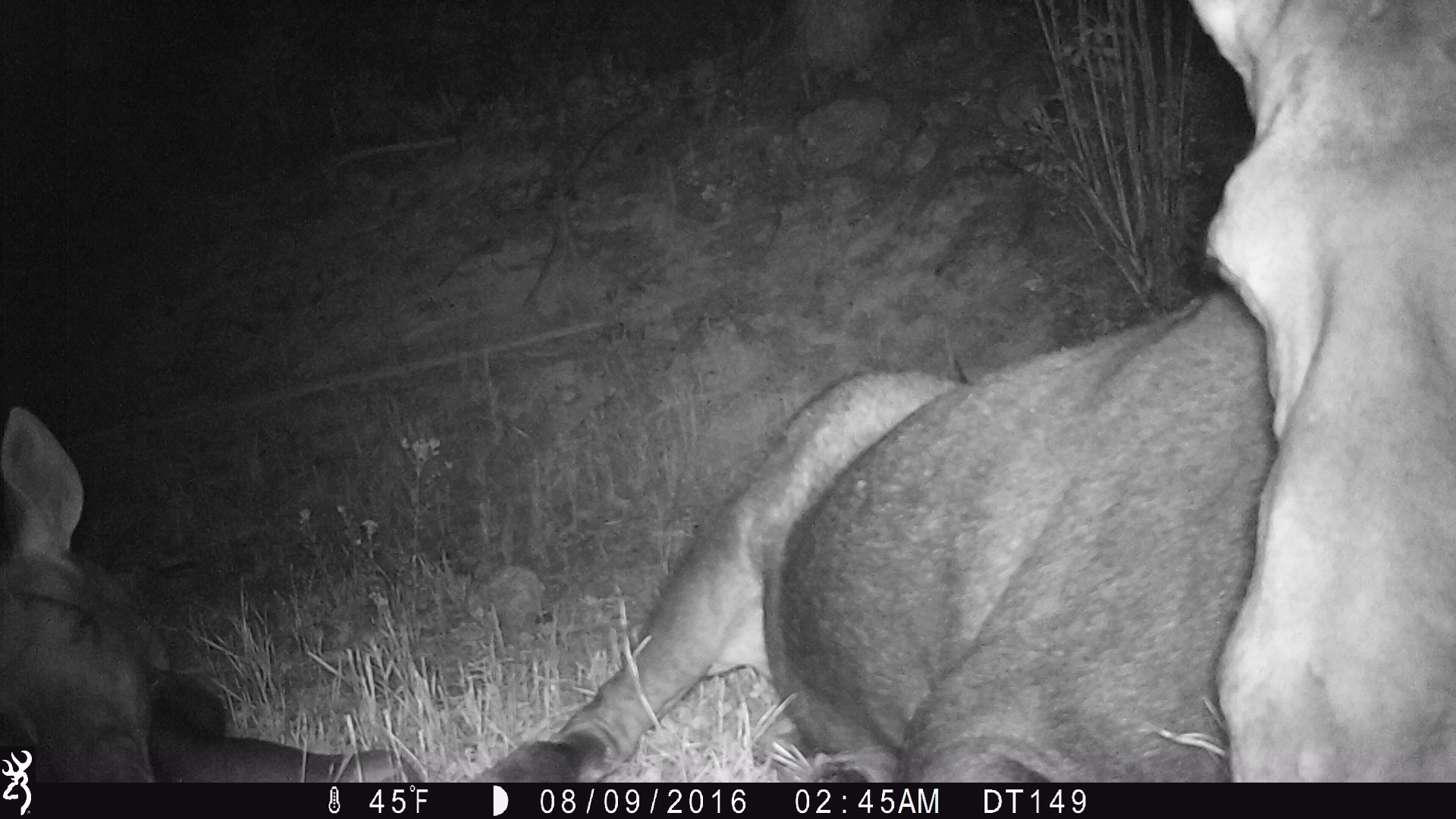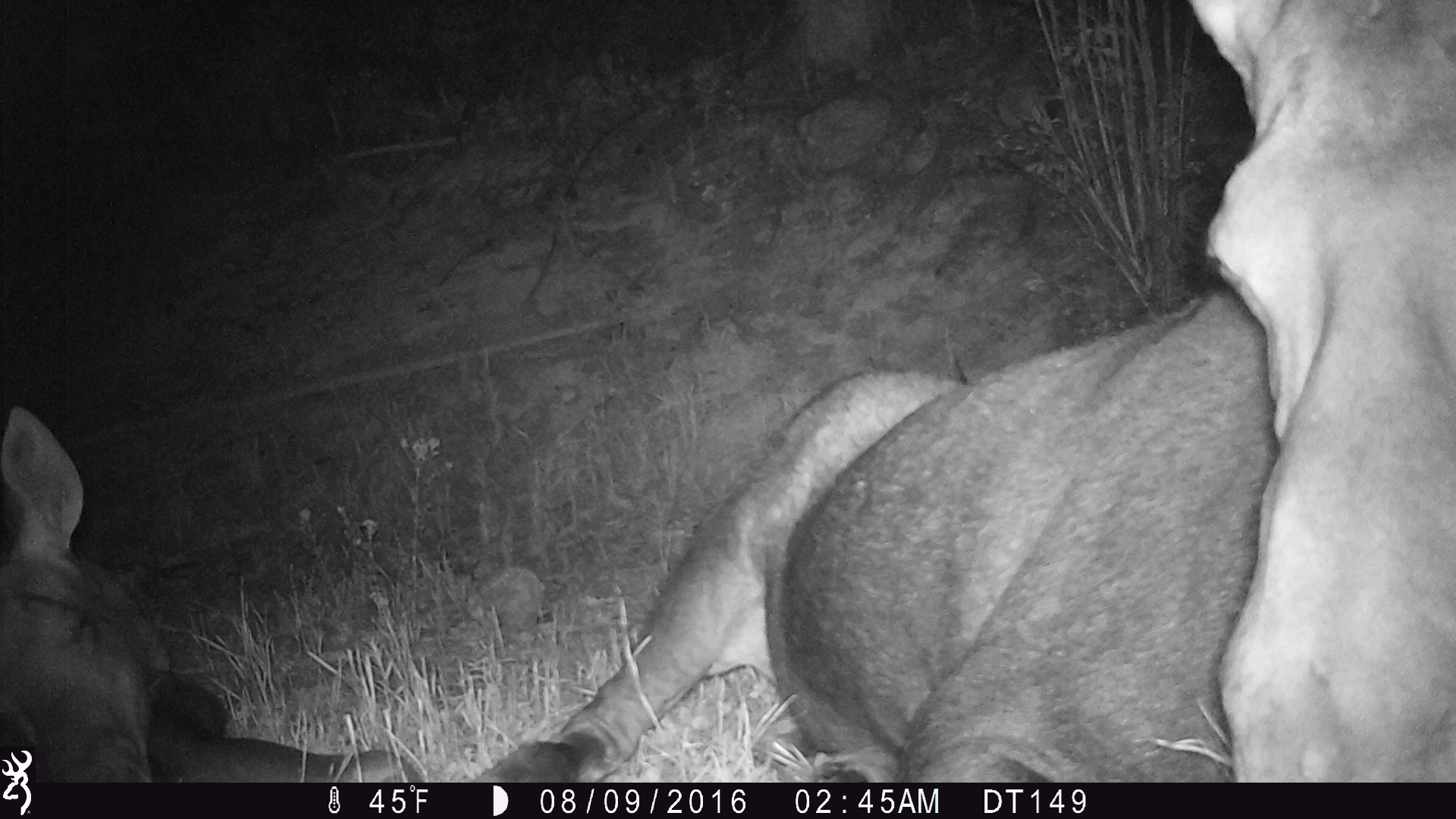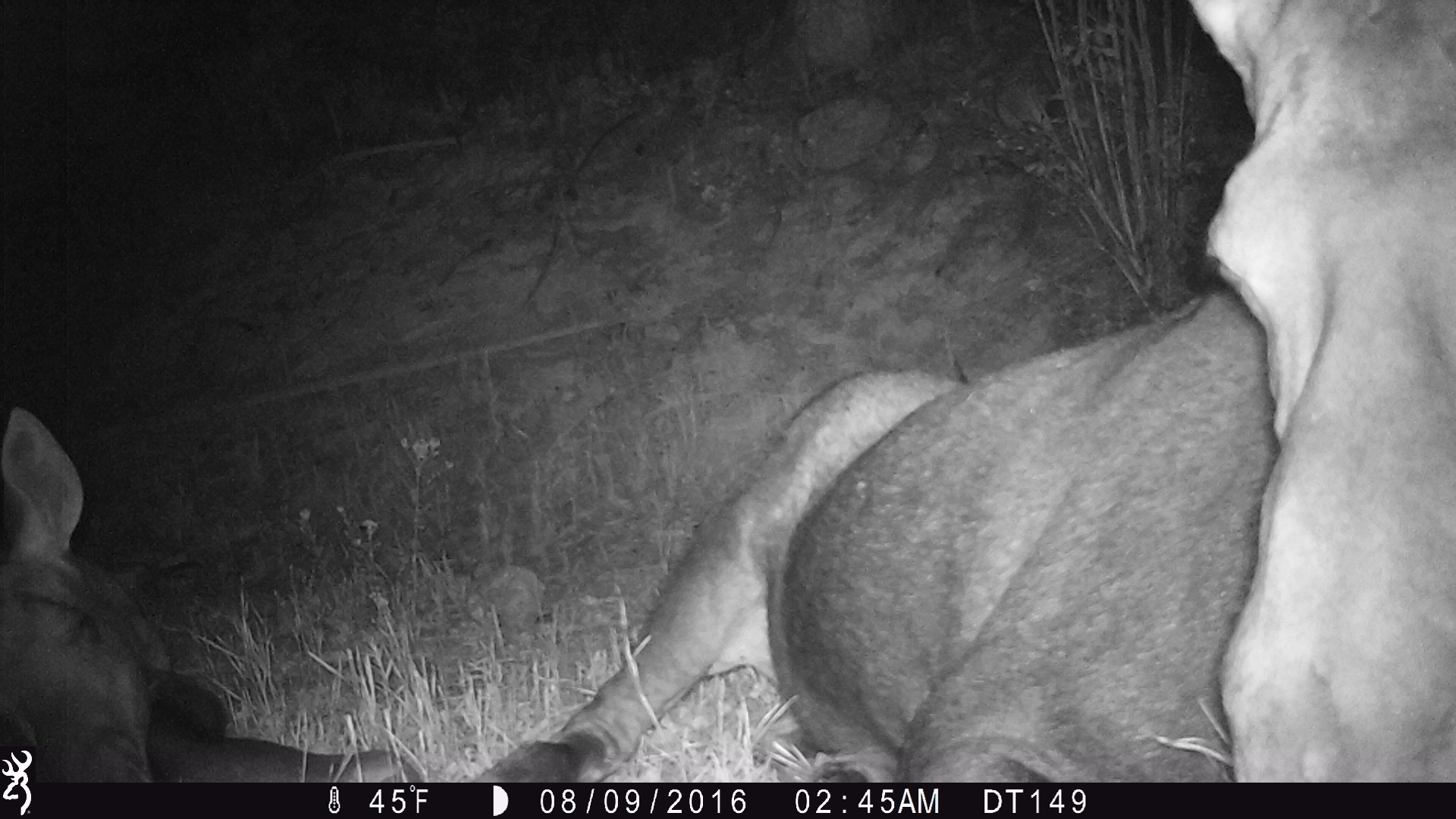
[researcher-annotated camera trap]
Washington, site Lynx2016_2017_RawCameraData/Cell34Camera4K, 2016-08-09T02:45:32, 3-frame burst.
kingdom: Animalia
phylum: Chordata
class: Mammalia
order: Artiodactyla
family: Cervidae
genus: Alces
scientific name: Alces alces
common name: moose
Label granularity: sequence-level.